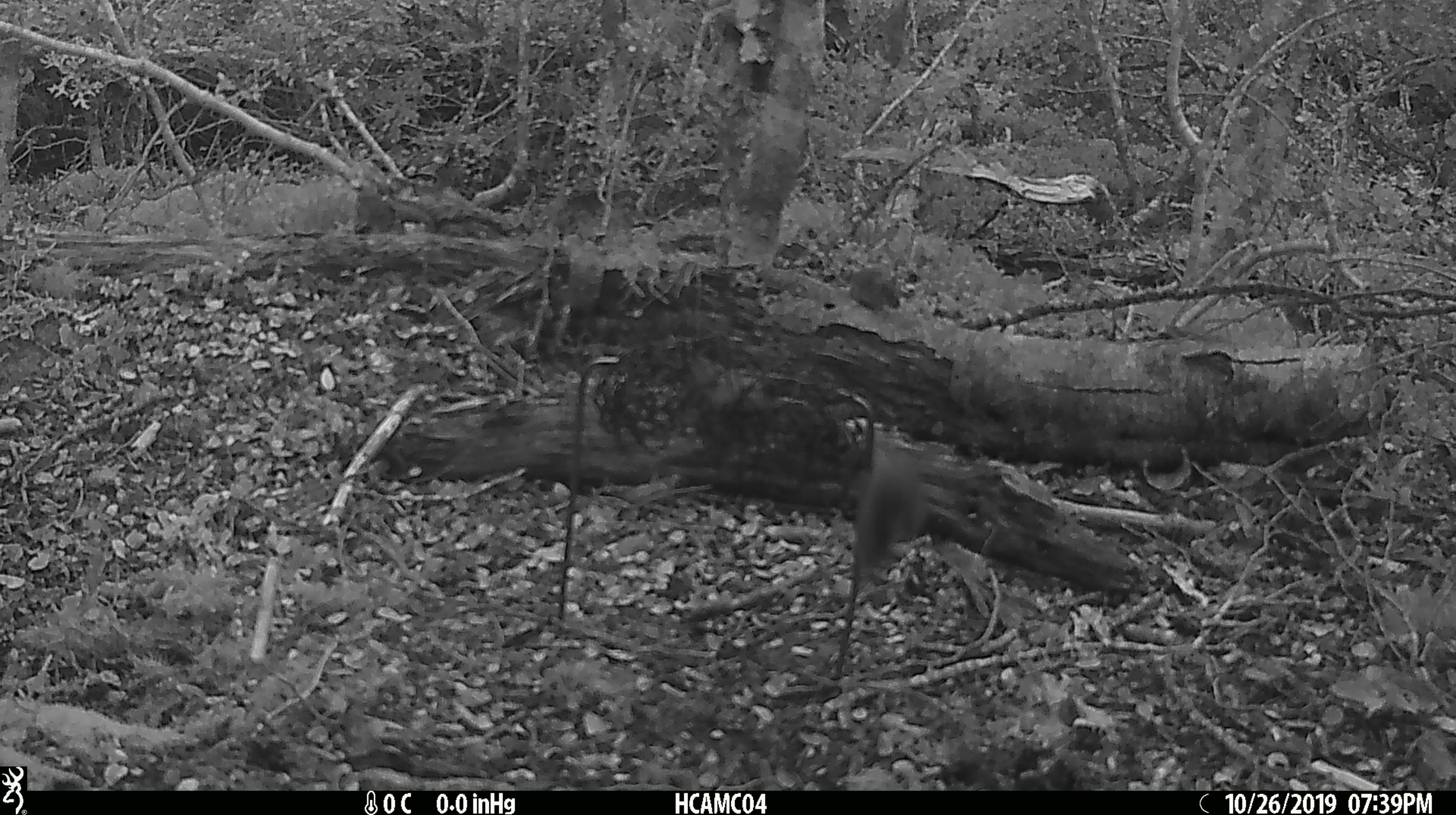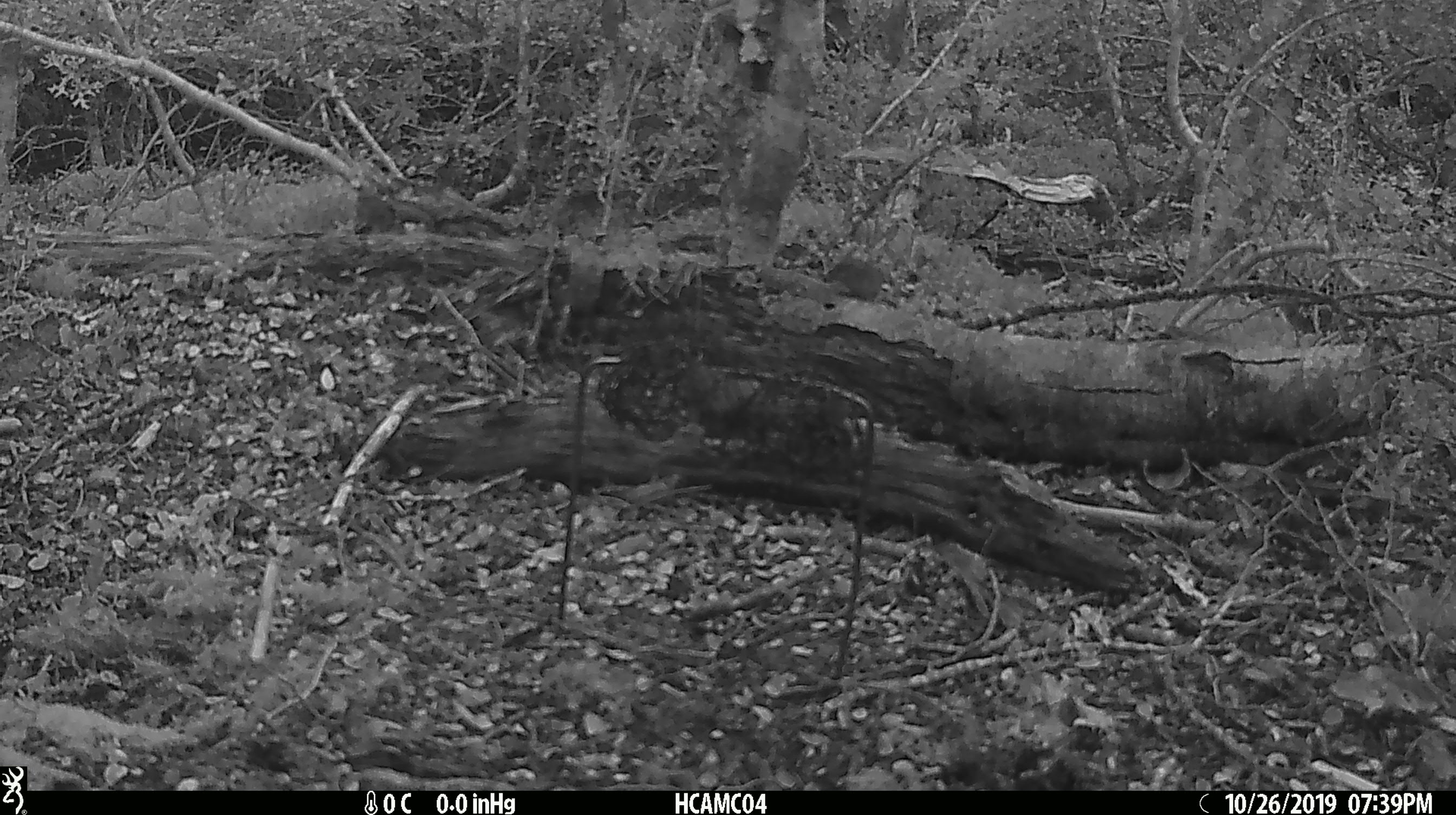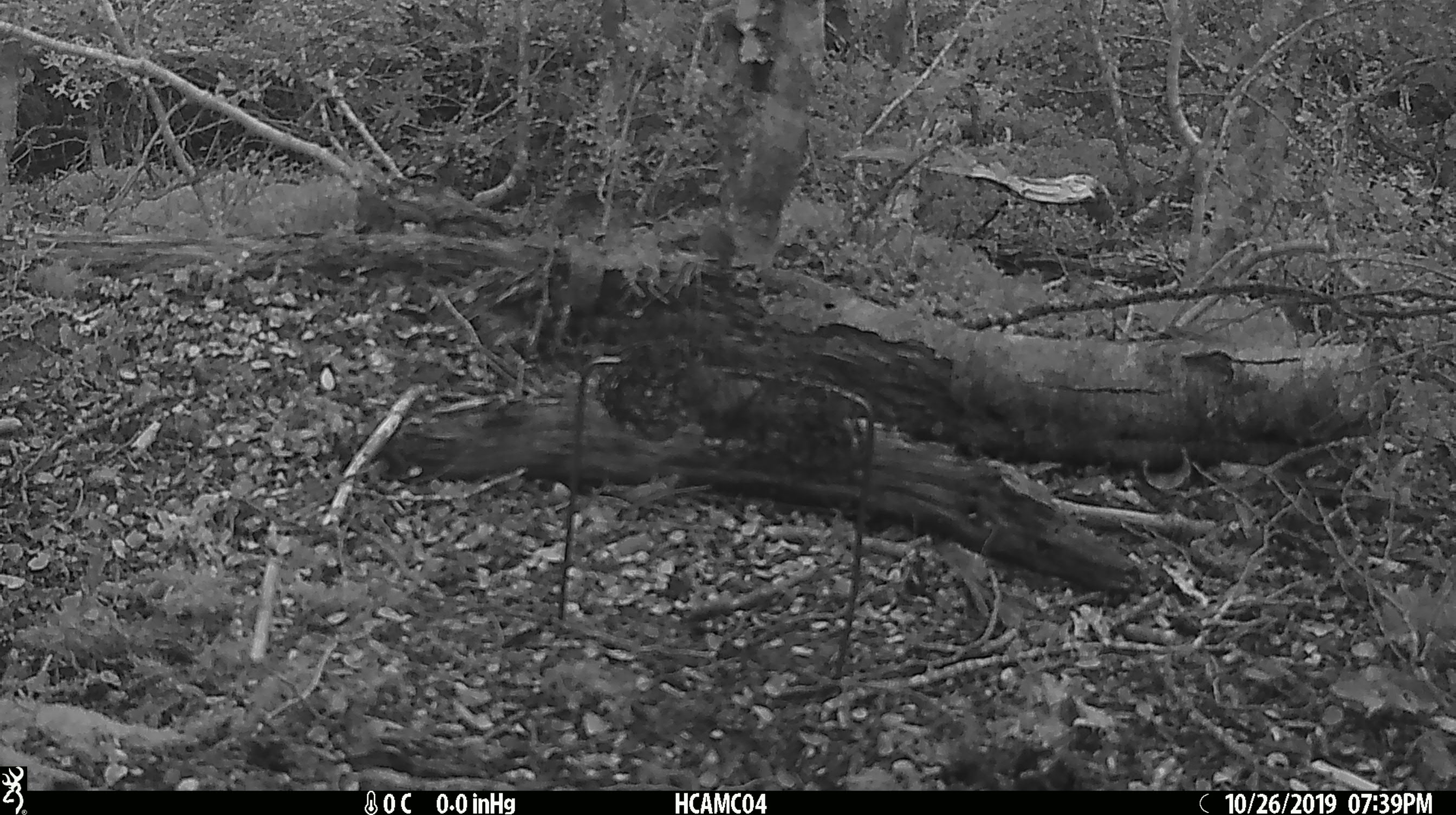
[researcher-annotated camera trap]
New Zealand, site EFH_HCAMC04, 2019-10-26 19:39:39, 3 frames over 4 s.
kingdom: Animalia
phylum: Chordata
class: Mammalia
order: Rodentia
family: Muridae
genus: Mus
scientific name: Mus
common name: mouse